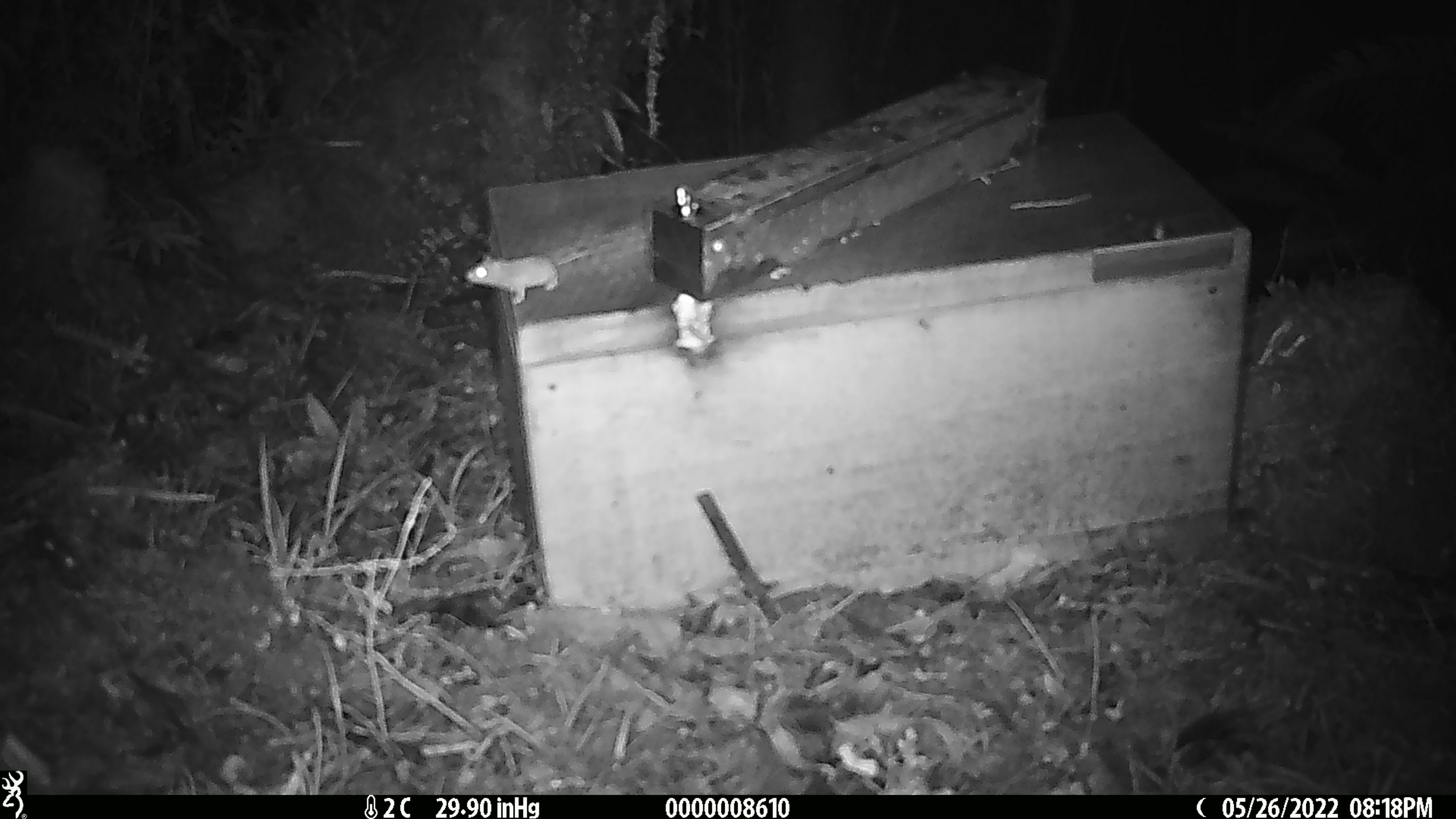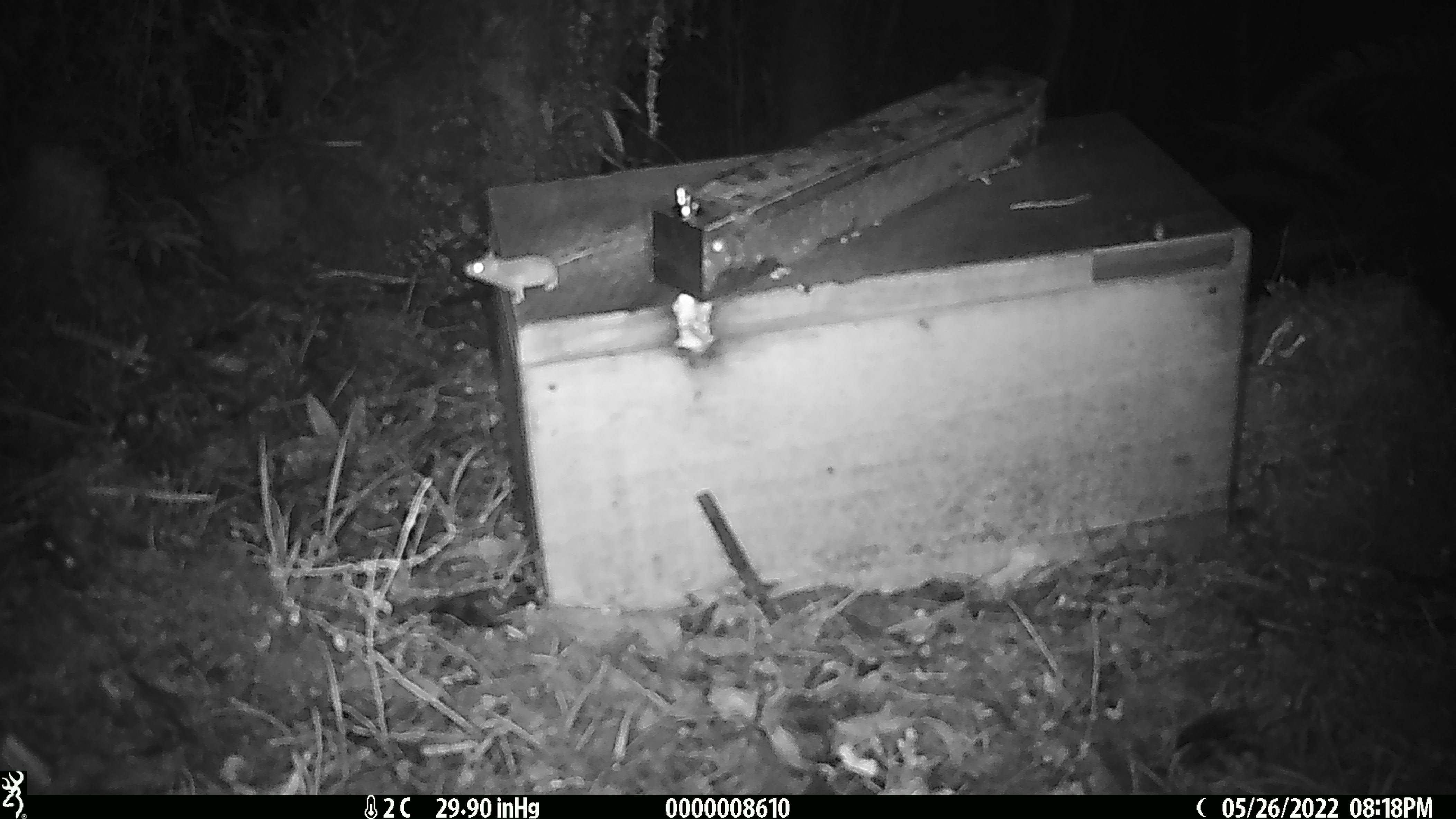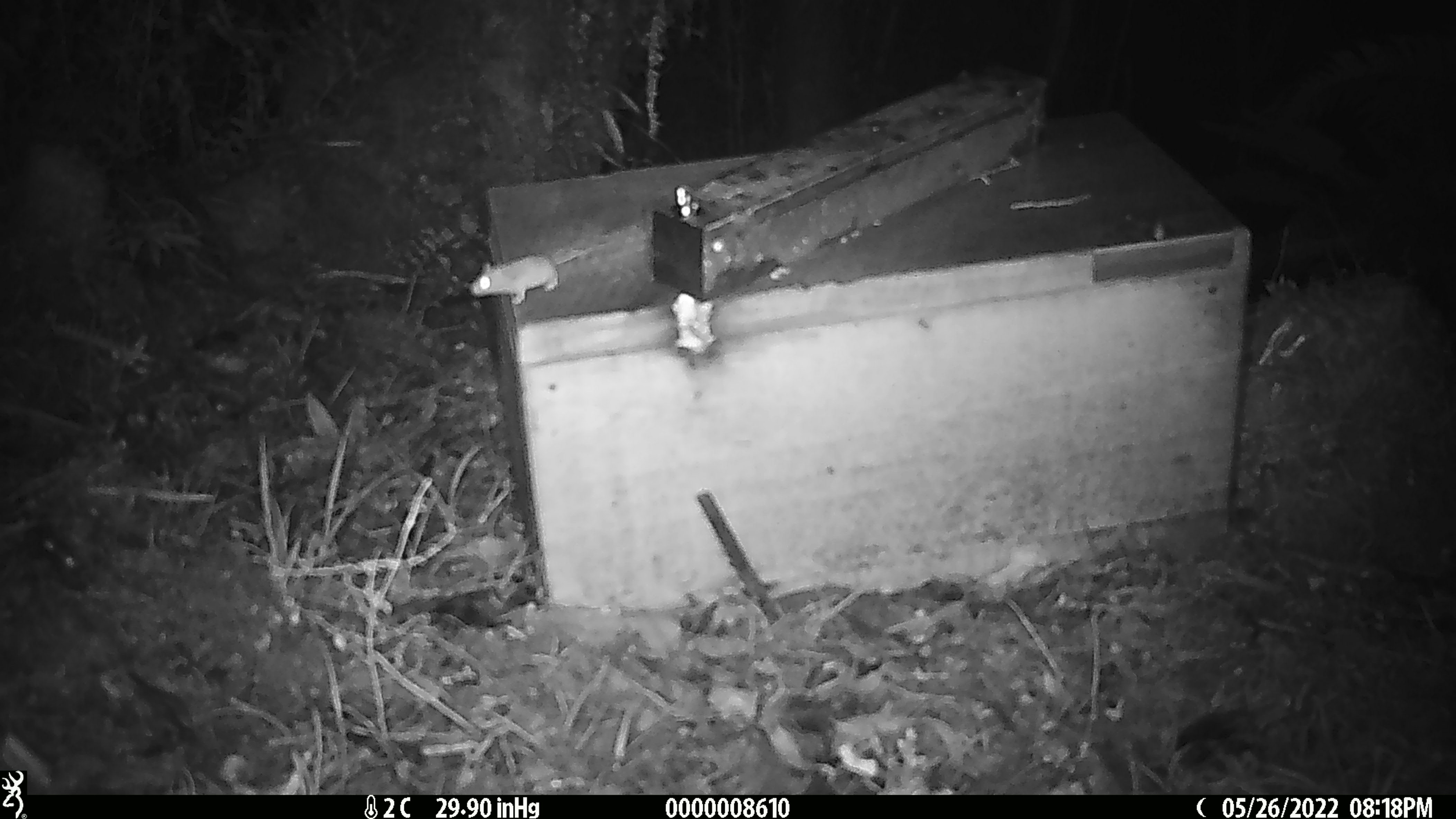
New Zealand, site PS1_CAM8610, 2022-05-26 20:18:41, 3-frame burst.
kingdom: Animalia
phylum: Chordata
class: Mammalia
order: Rodentia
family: Muridae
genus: Mus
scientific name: Mus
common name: mouse